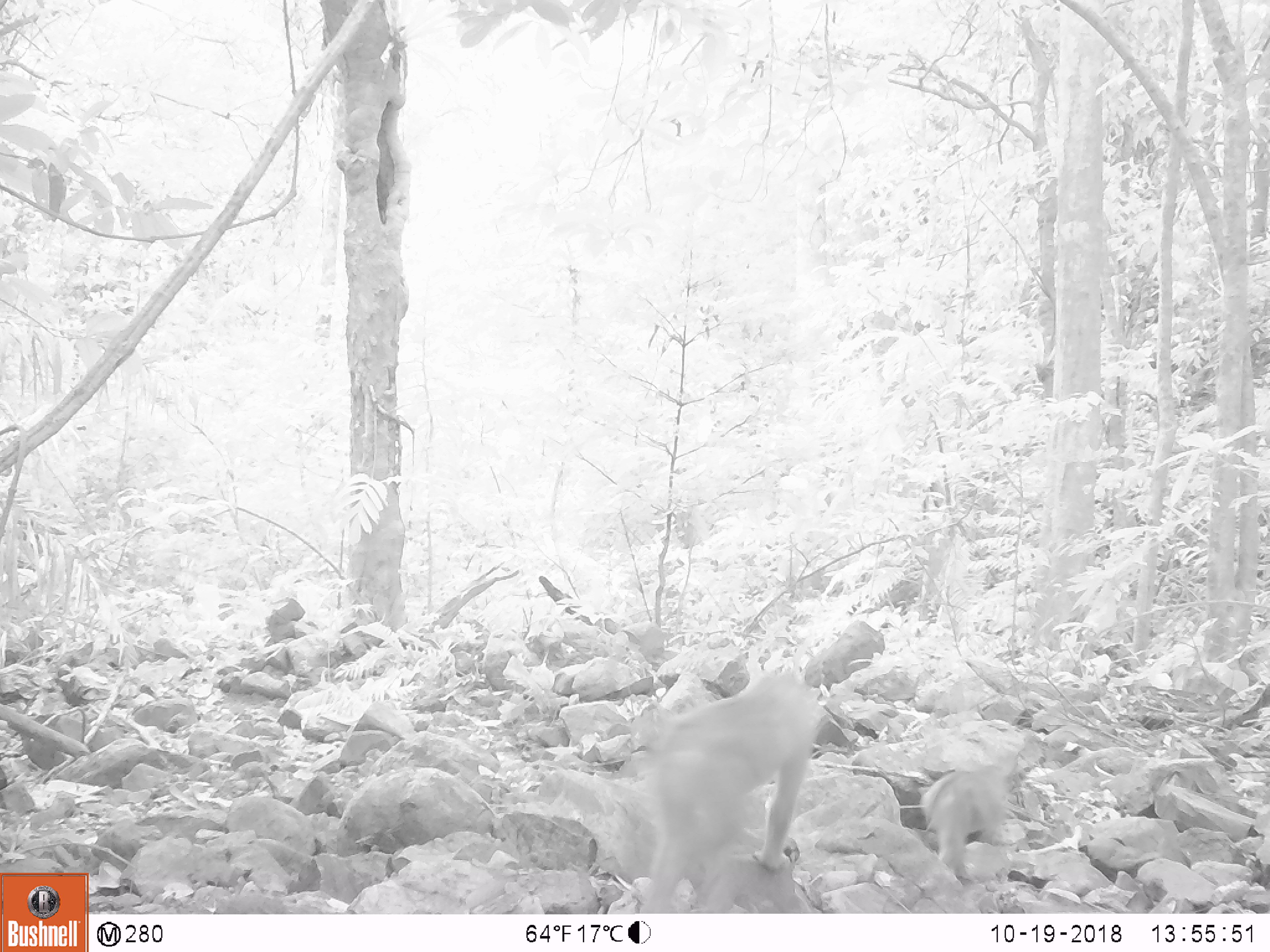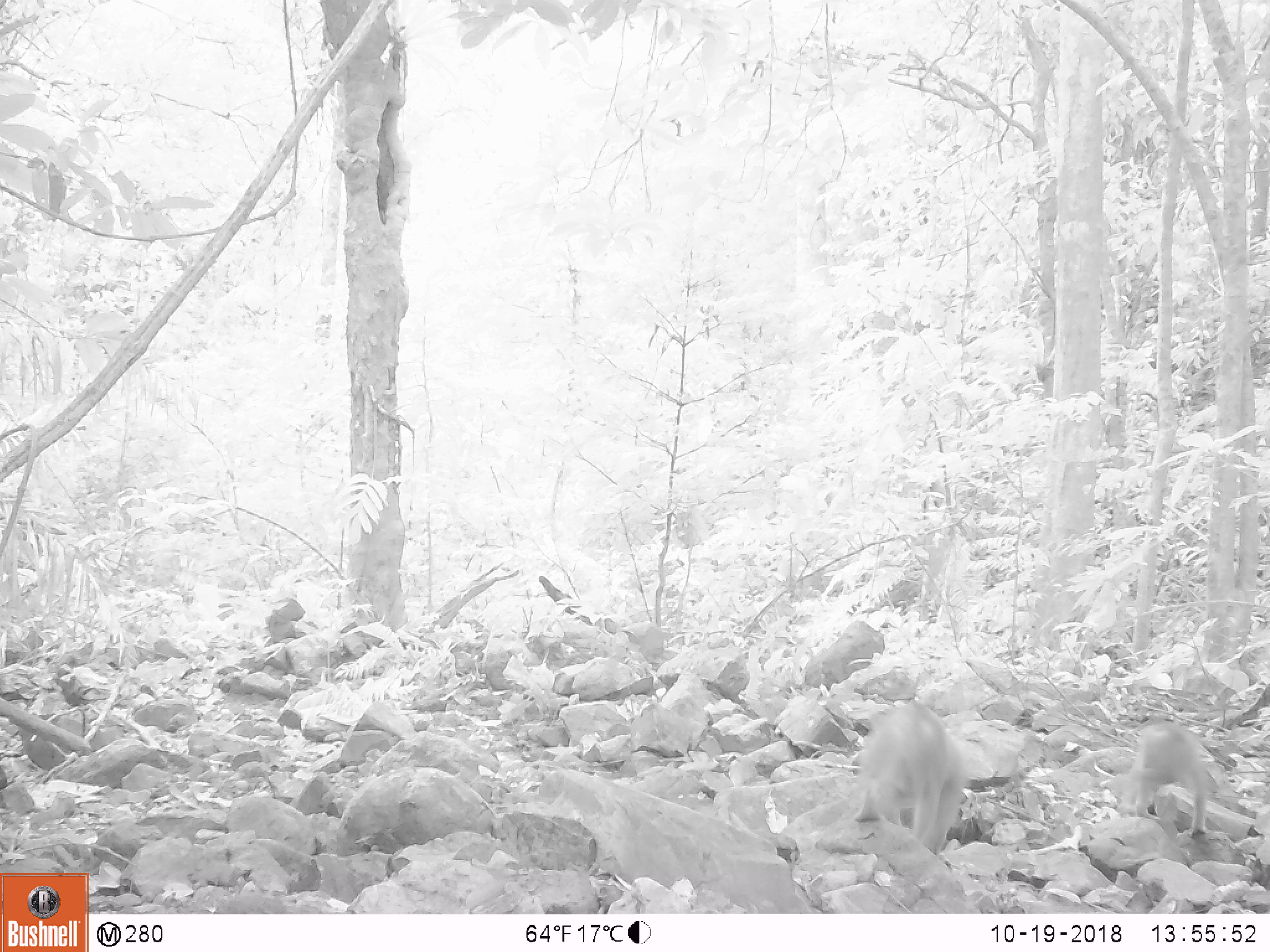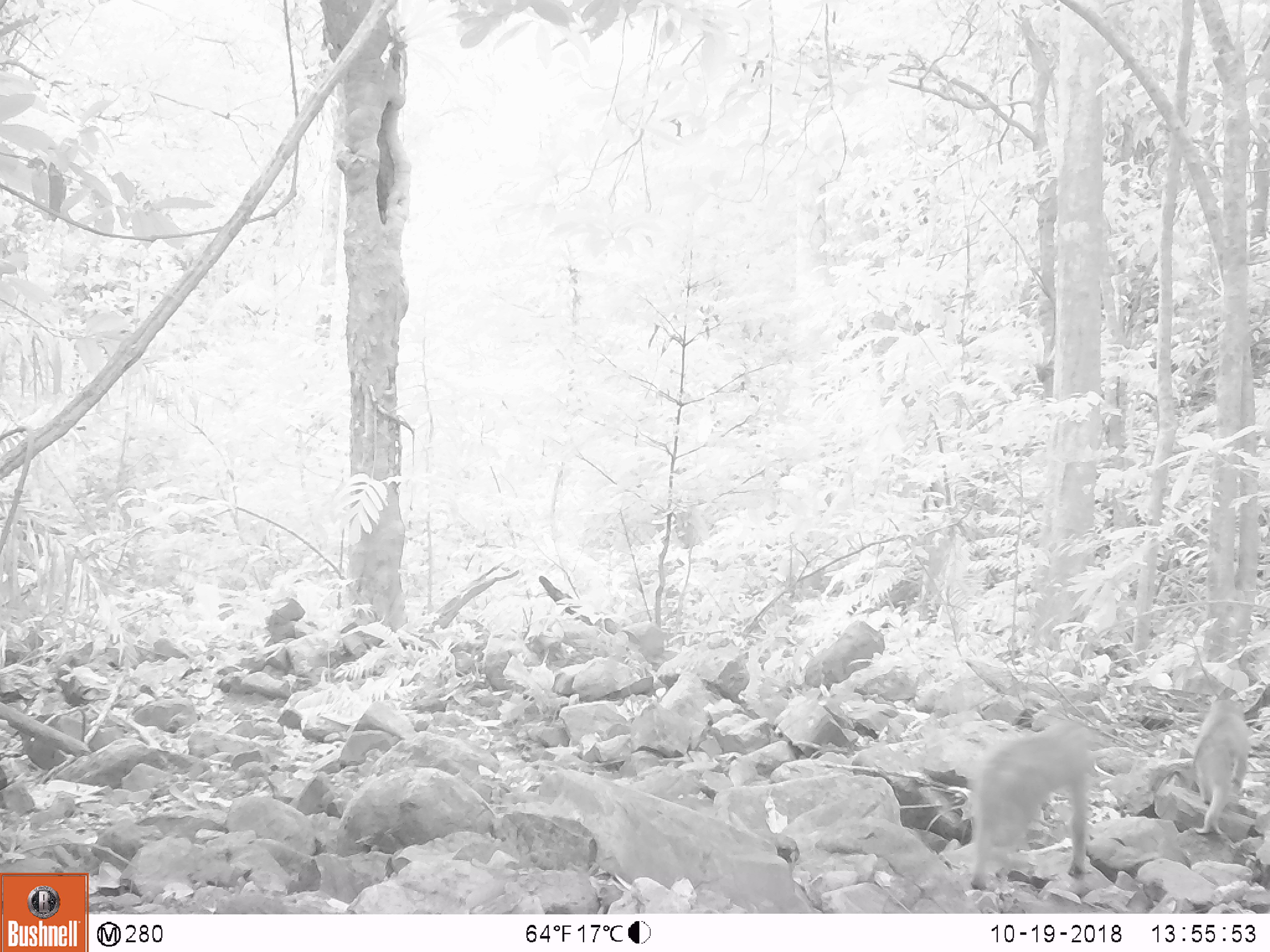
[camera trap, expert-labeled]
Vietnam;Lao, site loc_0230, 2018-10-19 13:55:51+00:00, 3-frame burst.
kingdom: Animalia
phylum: Chordata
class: Mammalia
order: Primates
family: Cercopithecidae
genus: Macaca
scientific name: Macaca nemestrina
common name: pig-tailed macaque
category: pig tailed macaque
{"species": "pig tailed macaque (pig-tailed macaque) (Macaca nemestrina)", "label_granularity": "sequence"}